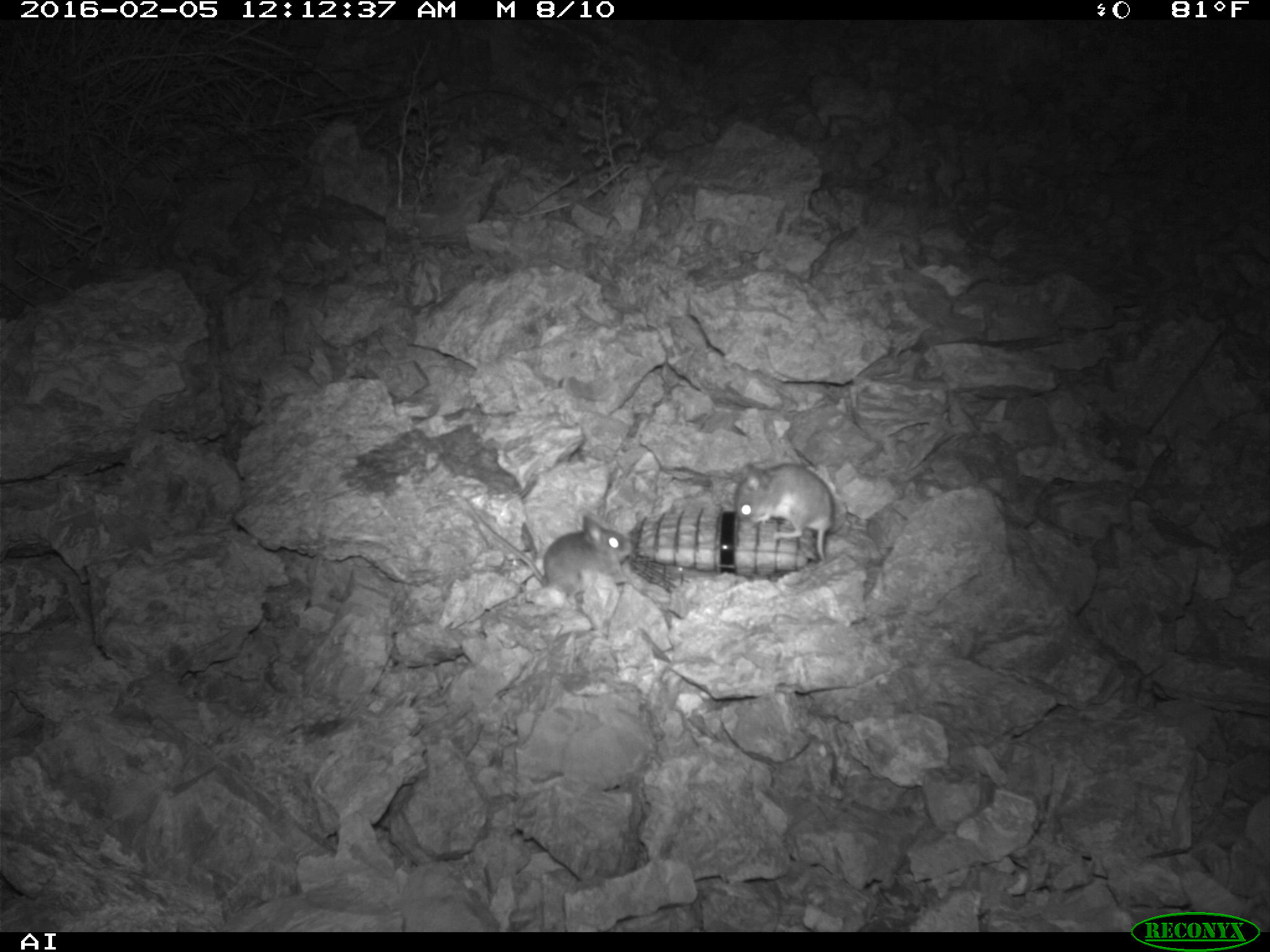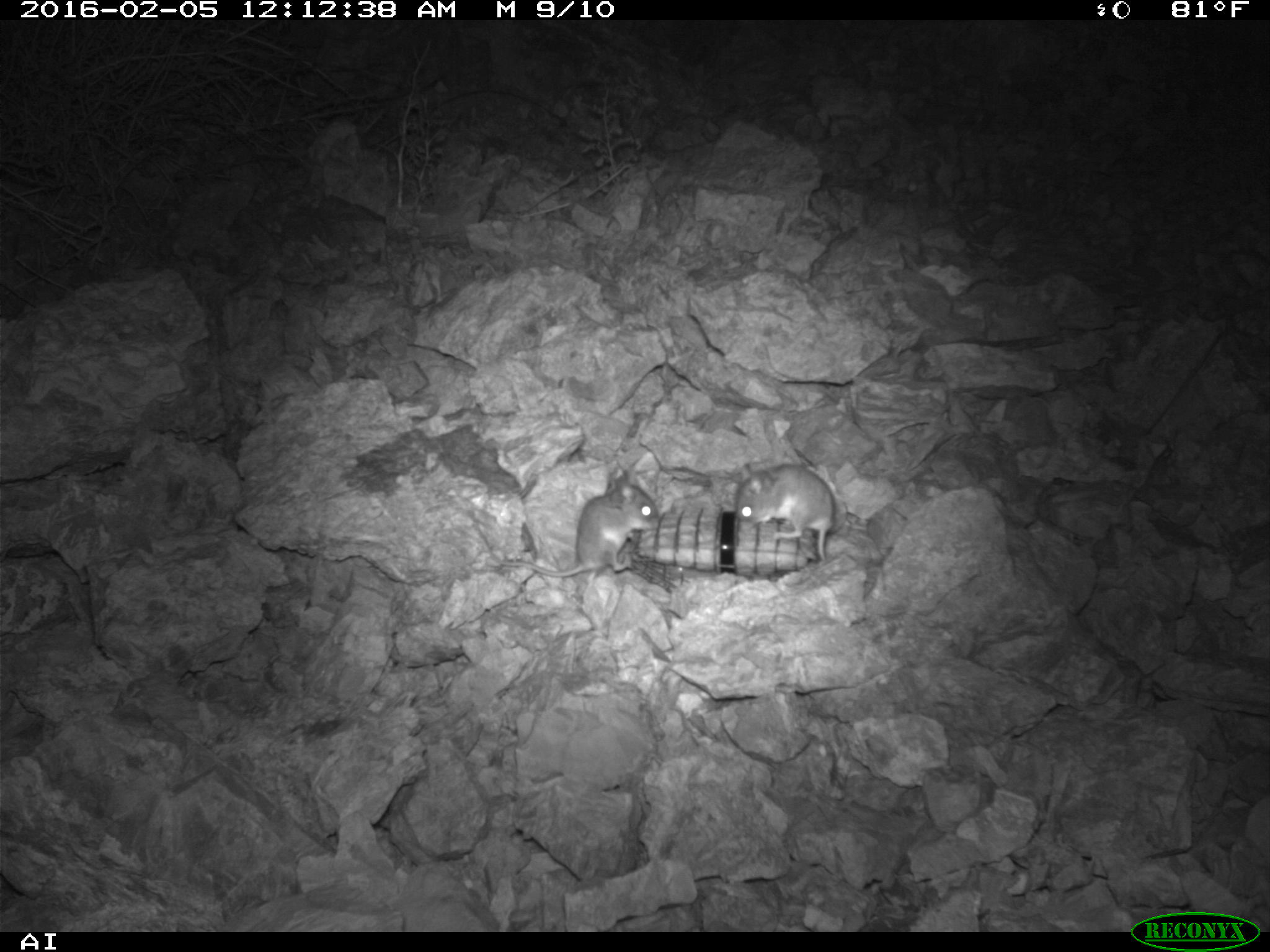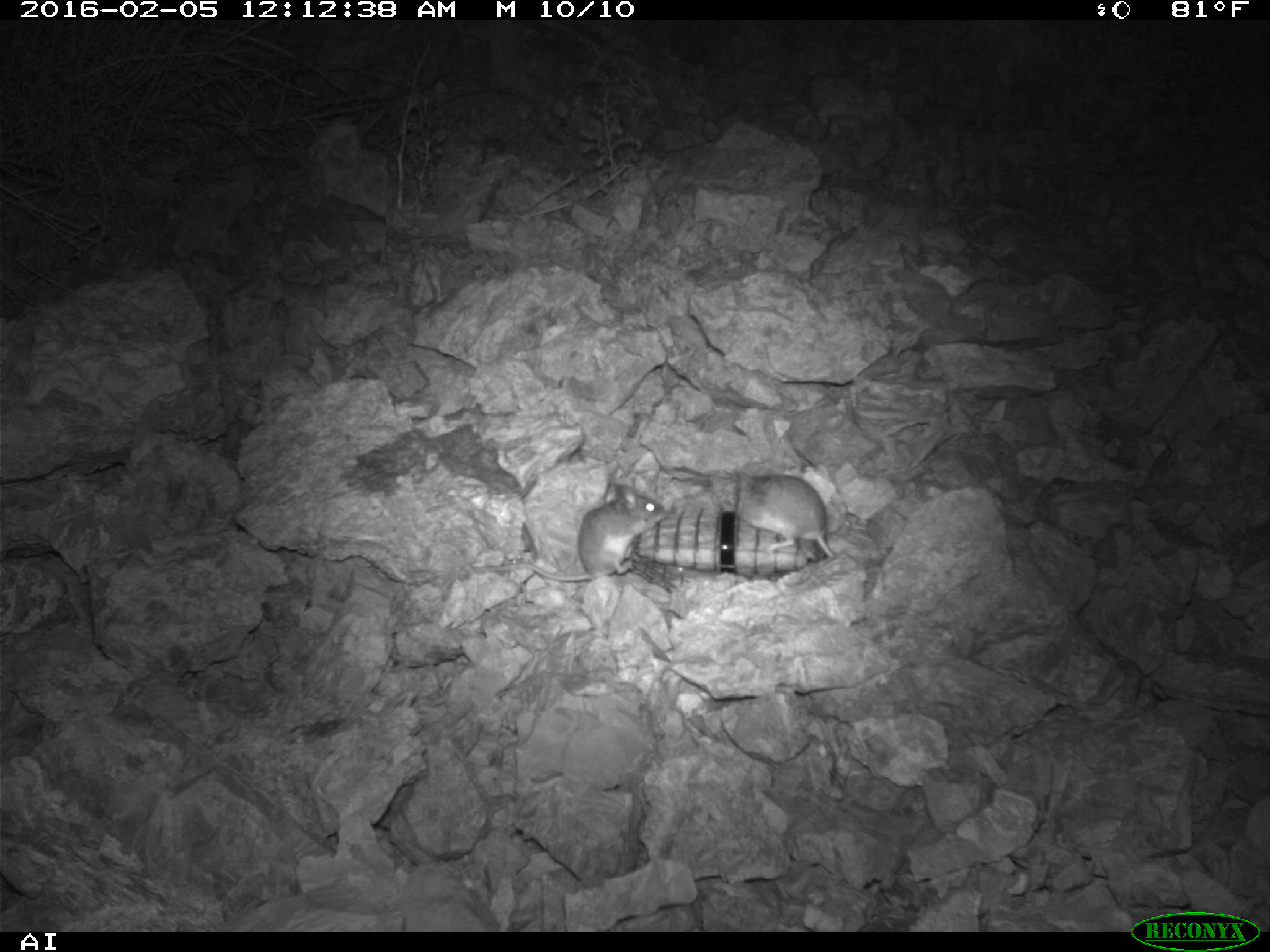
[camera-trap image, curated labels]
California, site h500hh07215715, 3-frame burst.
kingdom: Animalia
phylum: Chordata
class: Mammalia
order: Rodentia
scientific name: Rodentia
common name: rodent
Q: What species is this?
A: Rodent (Rodentia).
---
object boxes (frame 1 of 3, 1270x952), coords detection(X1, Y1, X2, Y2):
rodent: detection(461, 495, 631, 602); detection(734, 462, 833, 563)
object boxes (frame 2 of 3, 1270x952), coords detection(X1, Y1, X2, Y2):
rodent: detection(499, 470, 660, 577); detection(732, 459, 837, 562)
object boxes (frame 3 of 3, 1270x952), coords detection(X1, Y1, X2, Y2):
rodent: detection(474, 484, 665, 581); detection(738, 475, 834, 557)